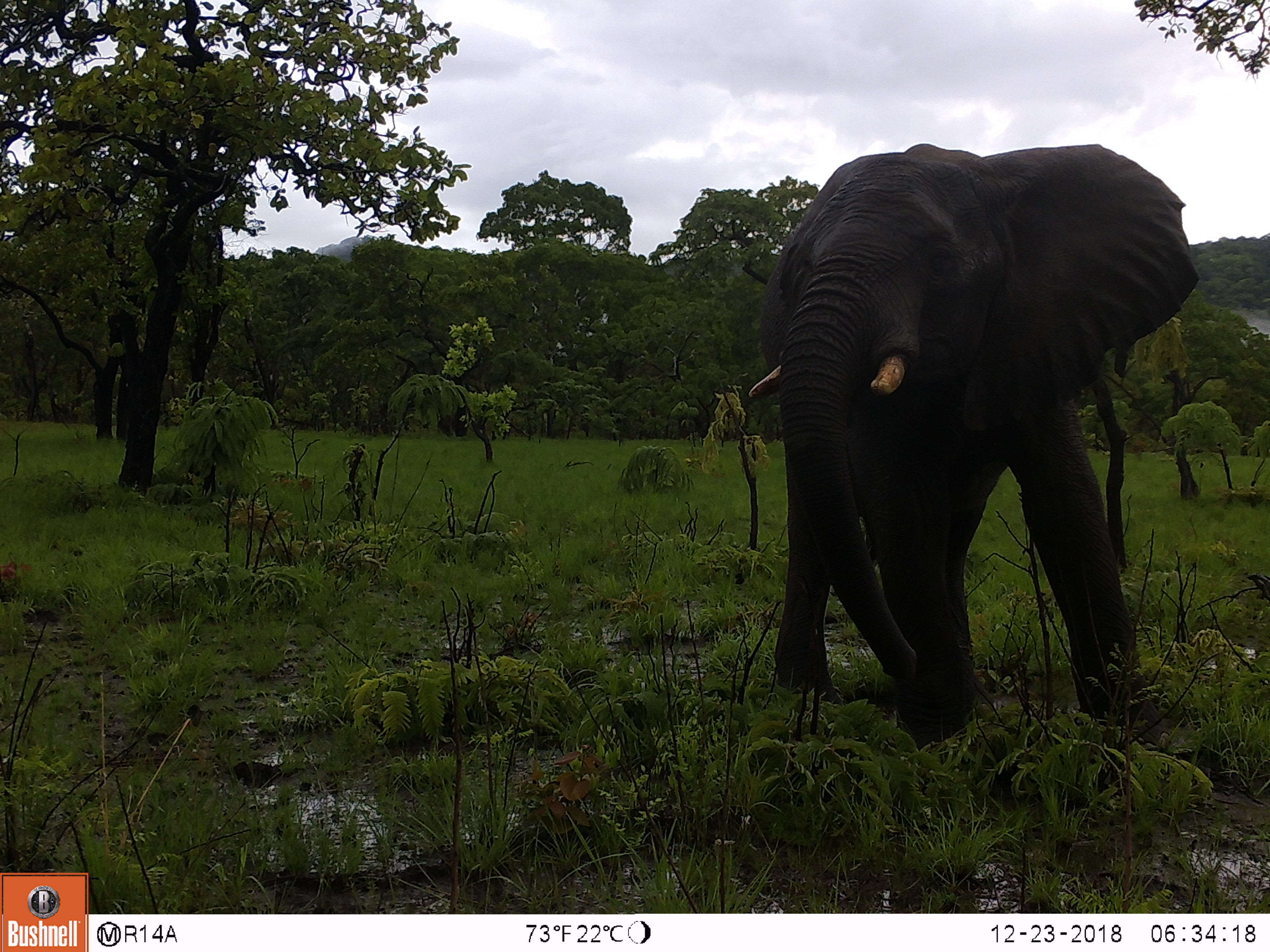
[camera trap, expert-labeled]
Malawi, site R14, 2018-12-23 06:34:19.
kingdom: Animalia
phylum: Chordata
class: Mammalia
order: Proboscidea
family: Elephantidae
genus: Loxodonta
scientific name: Loxodonta africana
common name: african savanna elephant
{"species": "african savanna elephant (Loxodonta africana)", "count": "1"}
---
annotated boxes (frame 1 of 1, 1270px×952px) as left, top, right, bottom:
african savanna elephant: 735, 129, 1195, 751